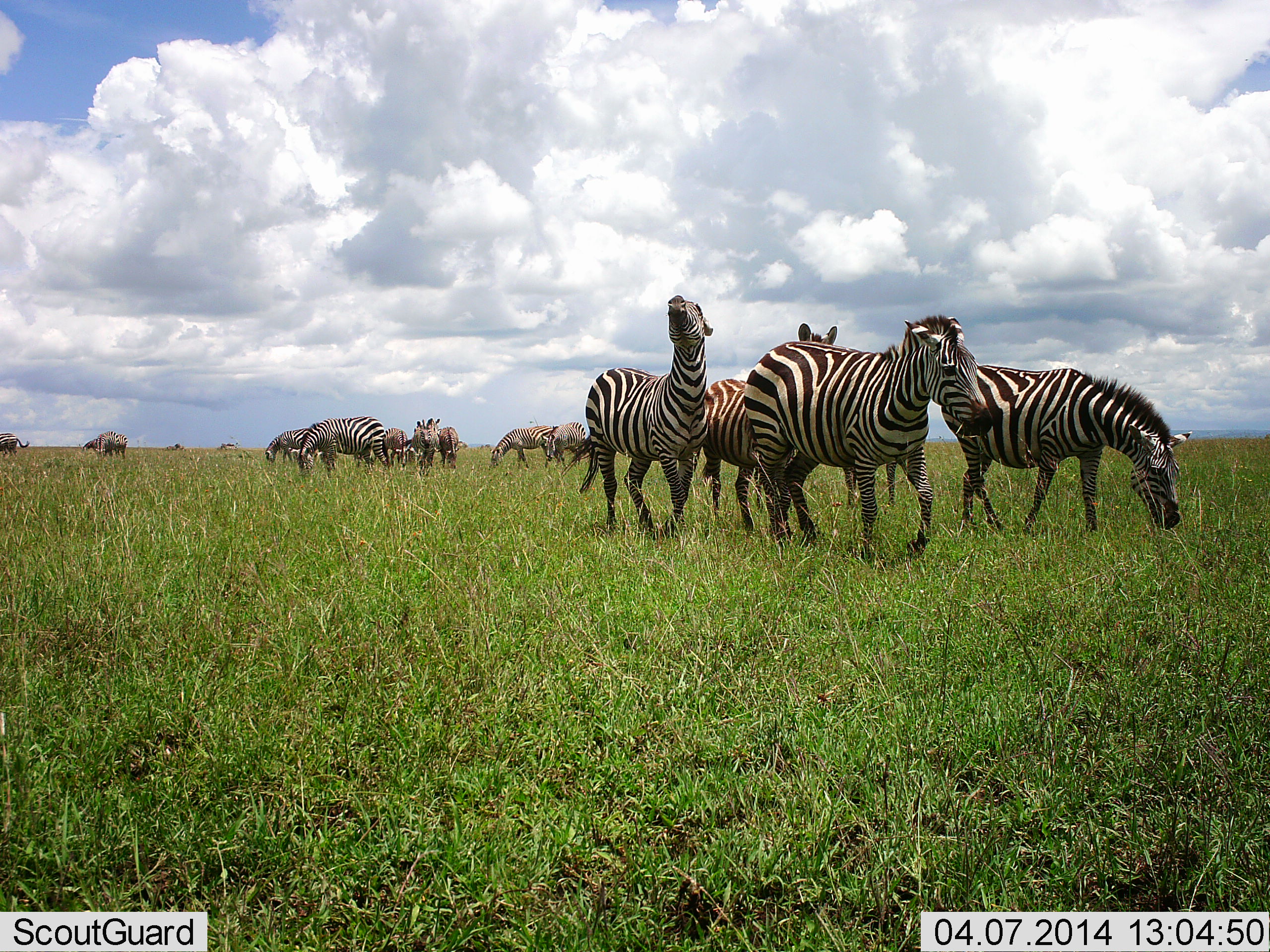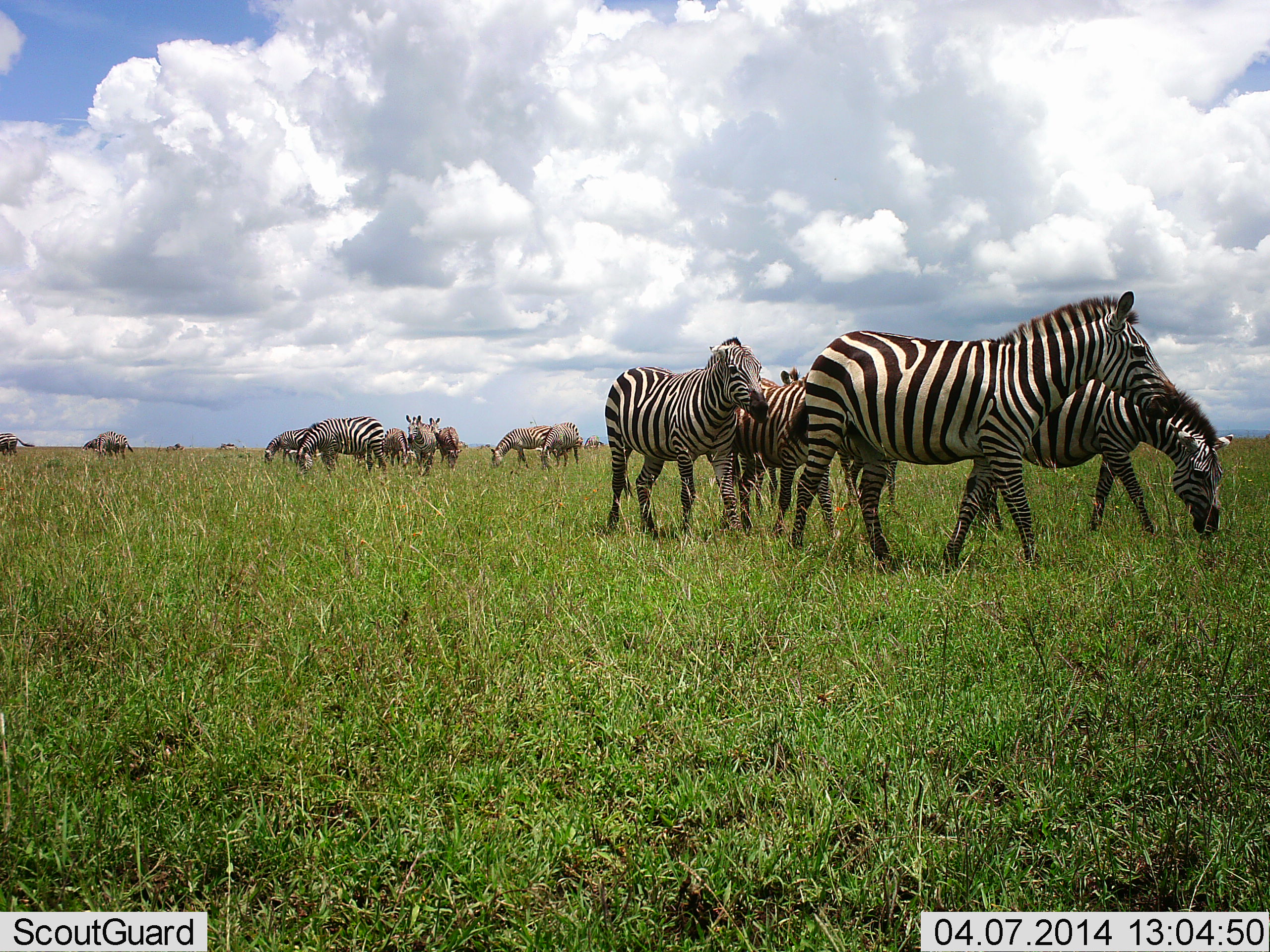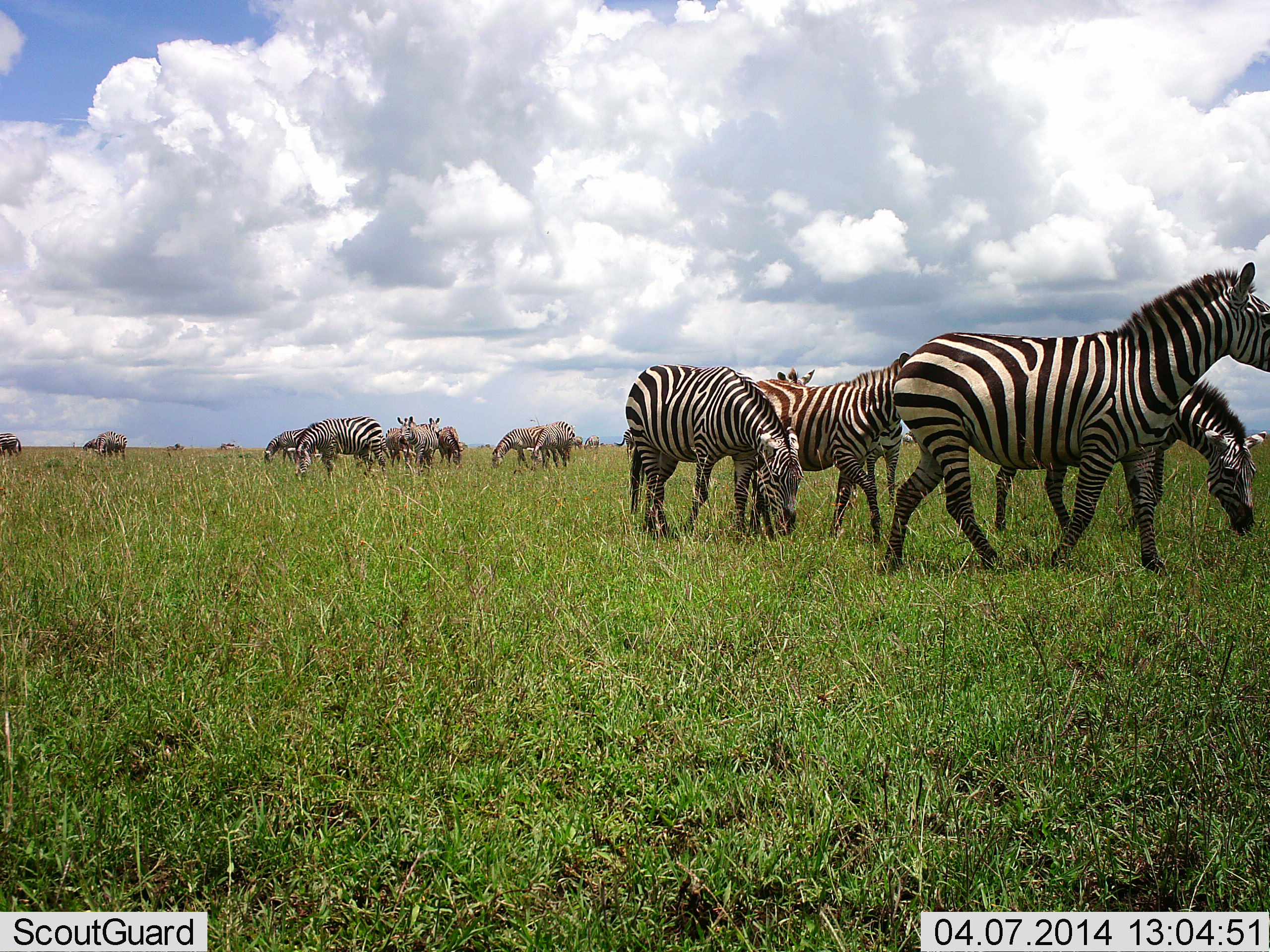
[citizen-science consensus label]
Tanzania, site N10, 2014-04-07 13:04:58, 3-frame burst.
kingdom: Animalia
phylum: Chordata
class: Mammalia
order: Perissodactyla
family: Equidae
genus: Equus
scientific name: Equus quagga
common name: plains zebra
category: zebra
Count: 11-50.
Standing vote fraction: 50%.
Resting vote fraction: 0%.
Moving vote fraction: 60%.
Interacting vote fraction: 10%.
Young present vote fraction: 0%.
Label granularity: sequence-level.